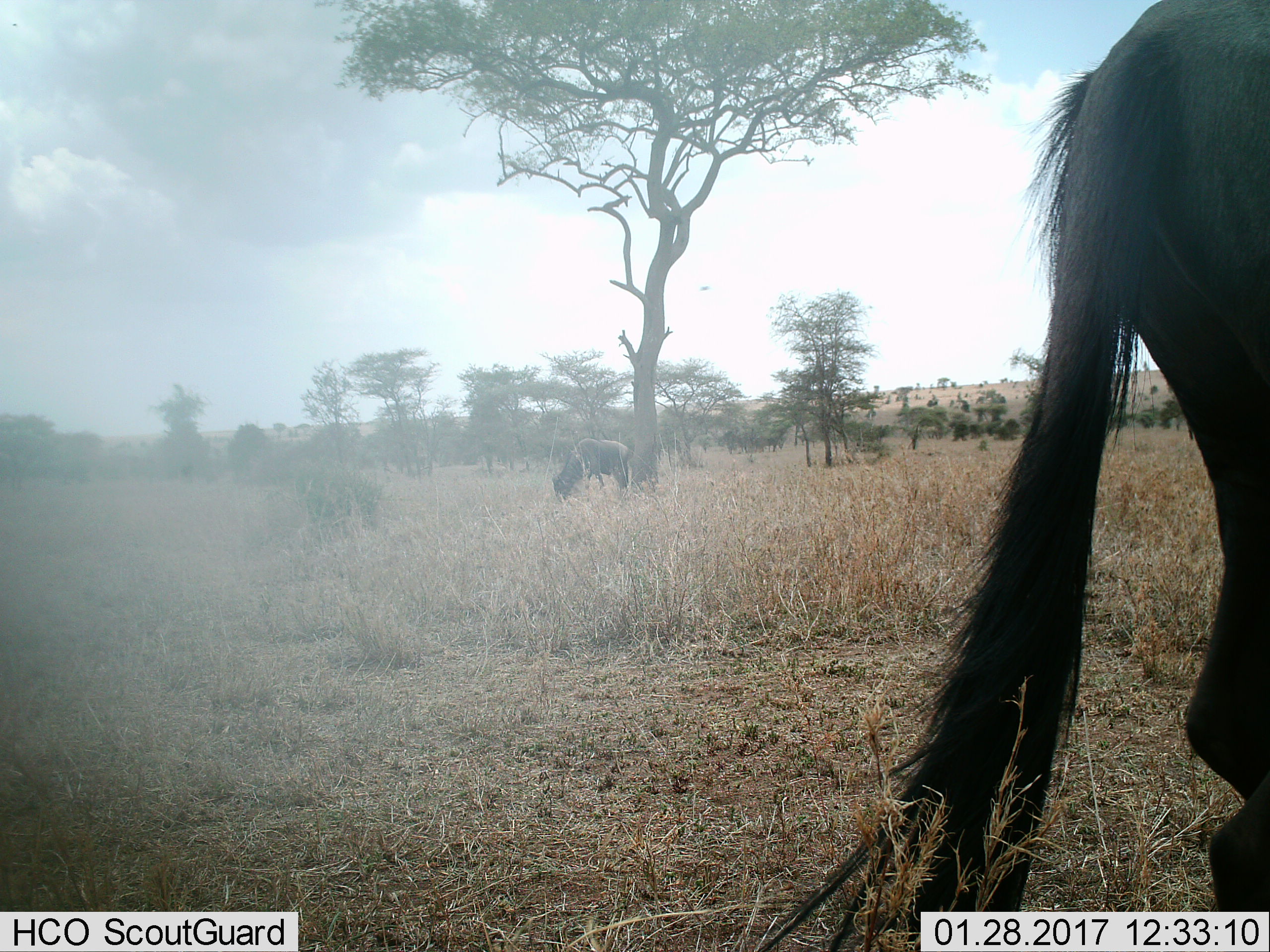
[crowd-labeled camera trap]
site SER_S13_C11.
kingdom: Animalia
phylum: Chordata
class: Mammalia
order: Artiodactyla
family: Bovidae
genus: Connochaetes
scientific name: Connochaetes taurinus taurinus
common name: blue wildebeest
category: wildebeestblue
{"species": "wildebeestblue (blue wildebeest) (Connochaetes taurinus taurinus)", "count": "2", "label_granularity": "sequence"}